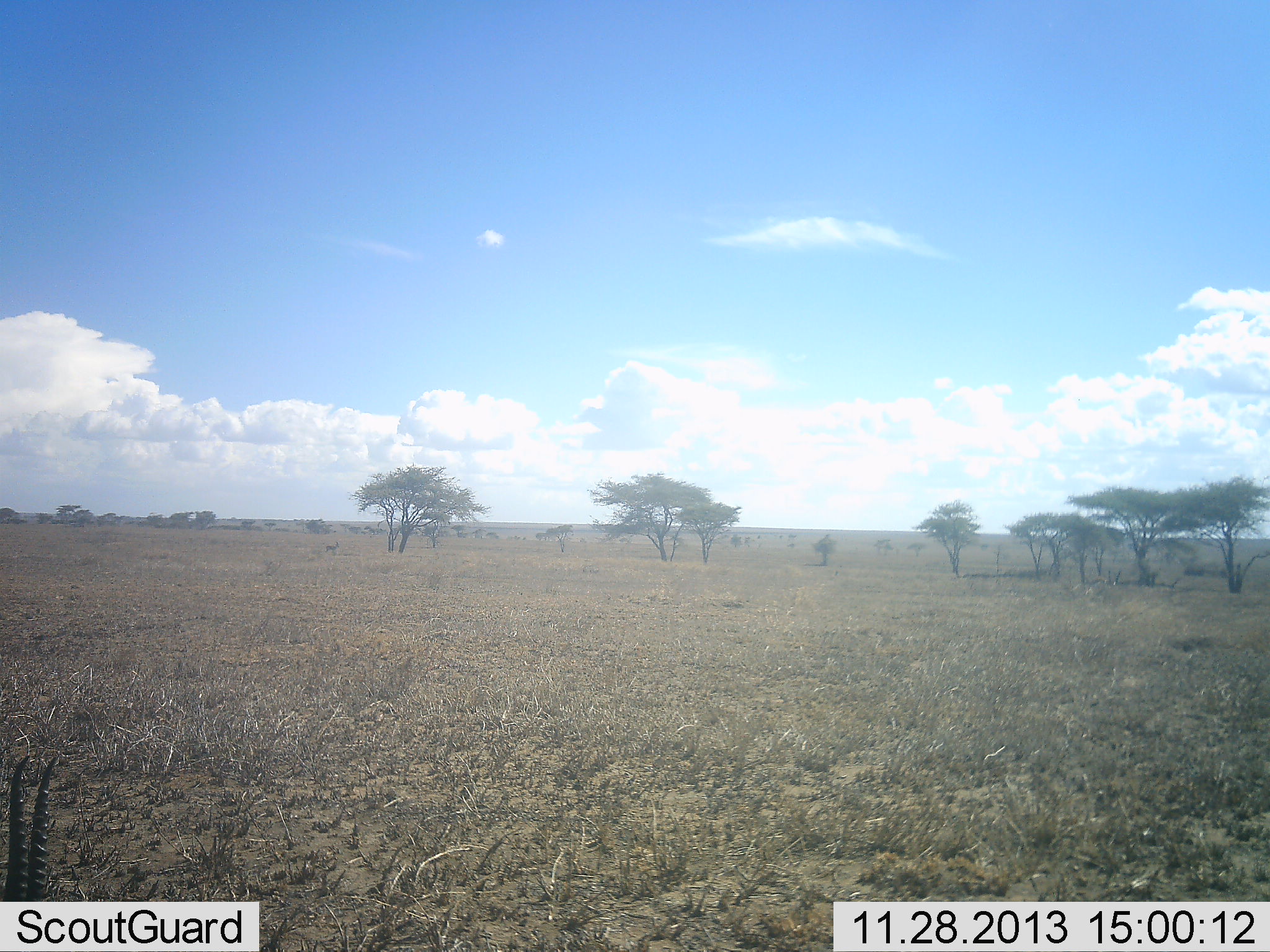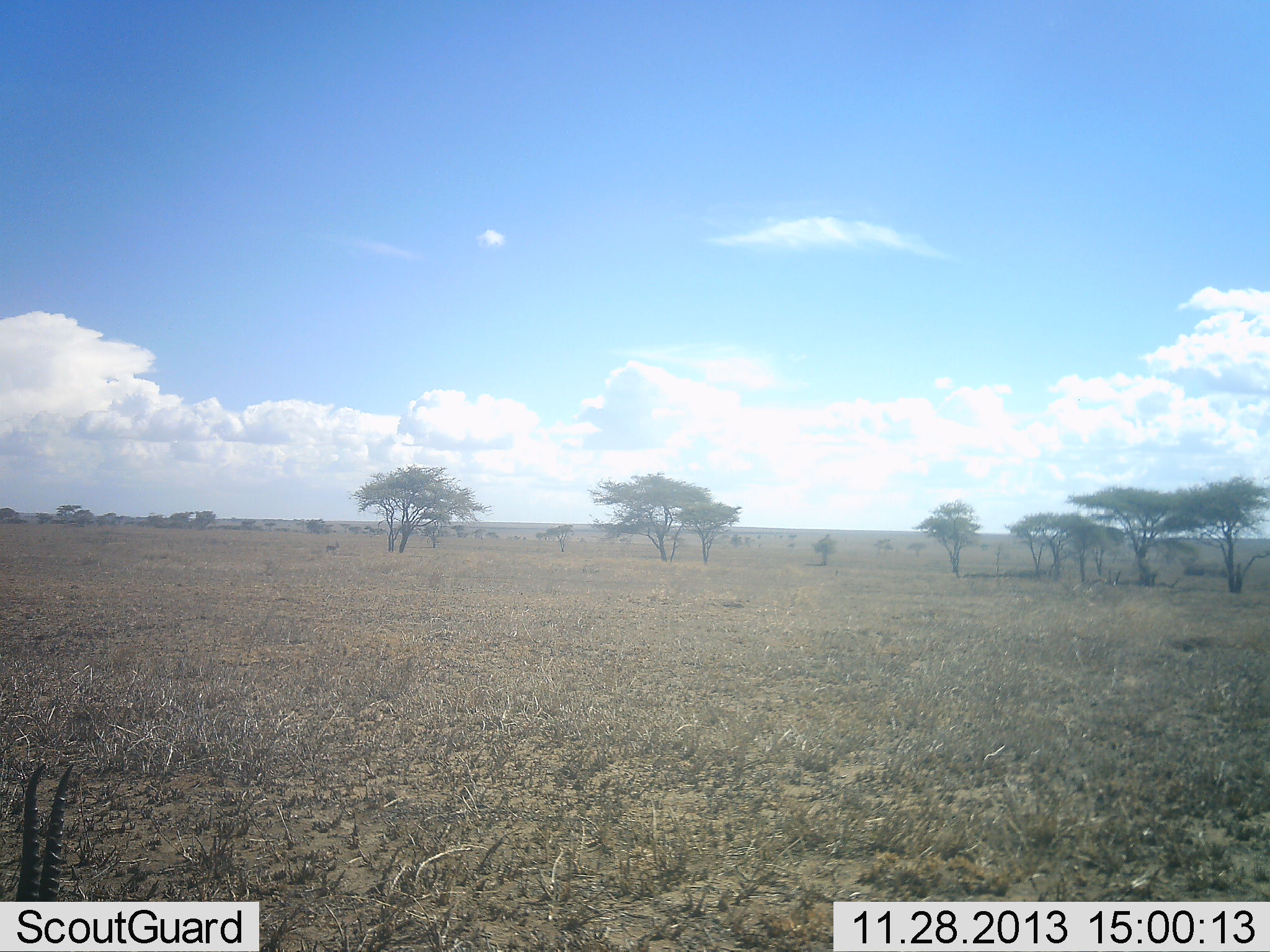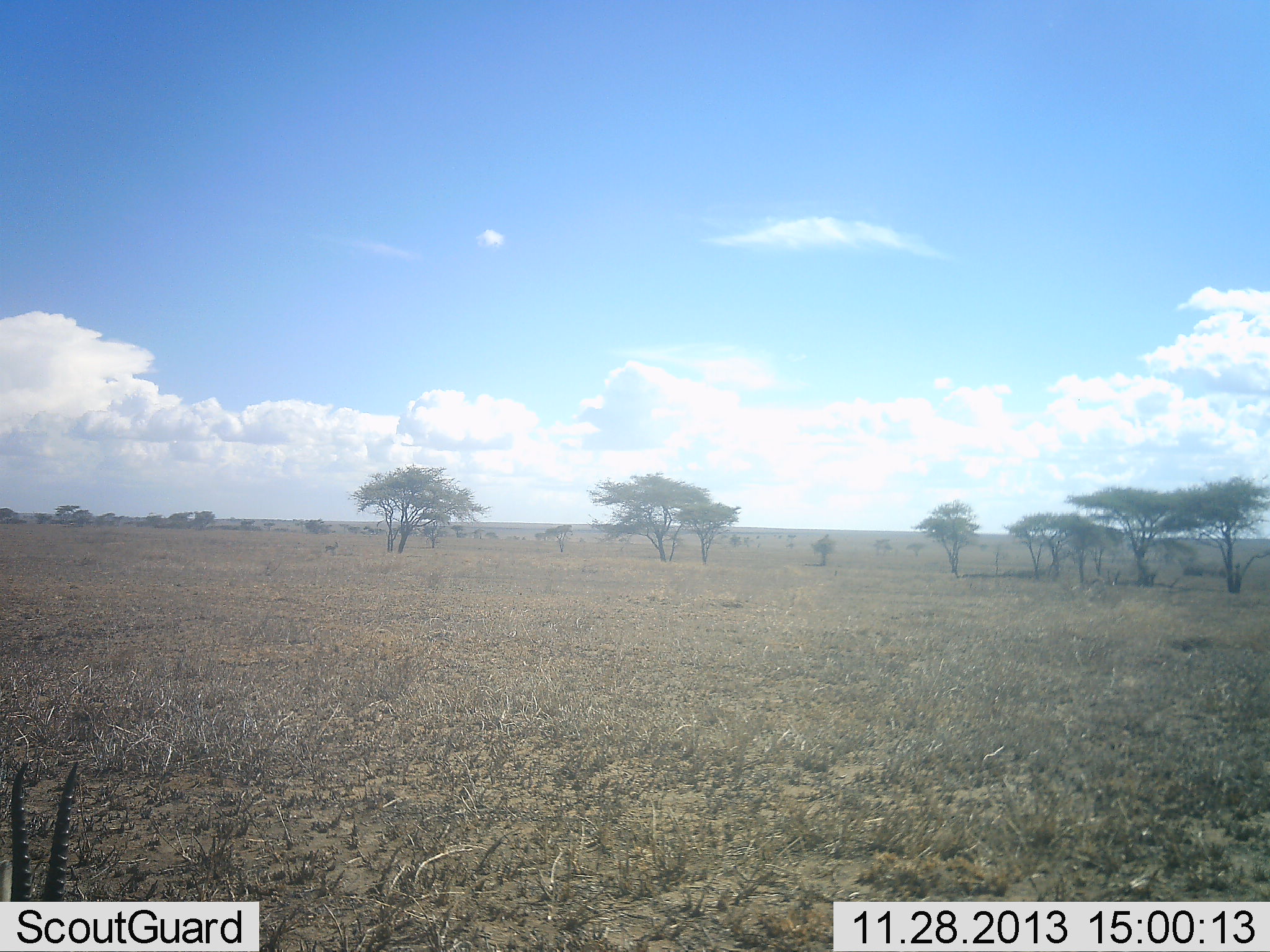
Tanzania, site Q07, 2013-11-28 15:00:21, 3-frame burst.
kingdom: Animalia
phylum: Chordata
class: Mammalia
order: Artiodactyla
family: Bovidae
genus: Nanger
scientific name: Nanger granti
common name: grant's gazelle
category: gazellegrants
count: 1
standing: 57%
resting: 43%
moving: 14%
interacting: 0%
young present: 0%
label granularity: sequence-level